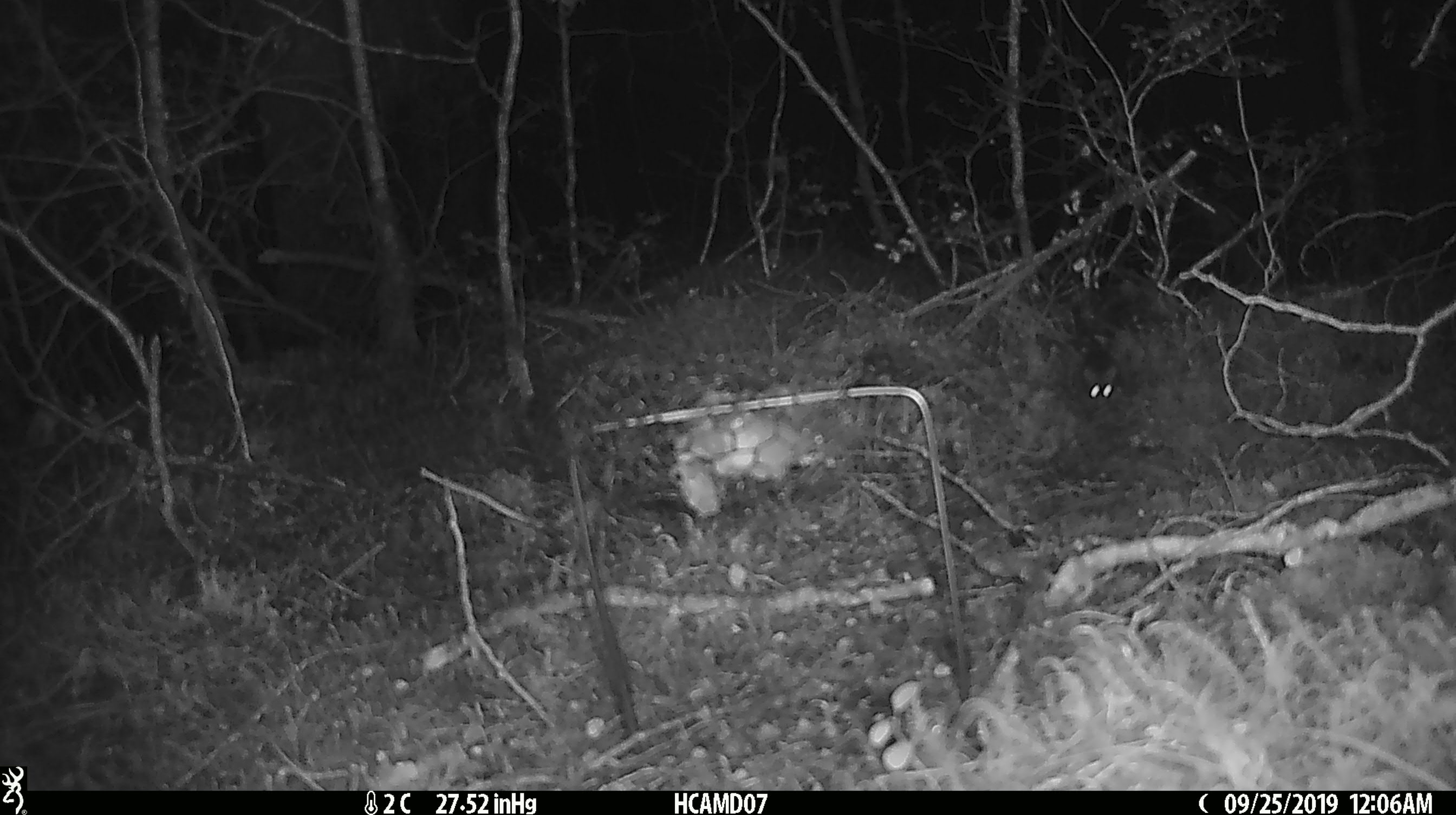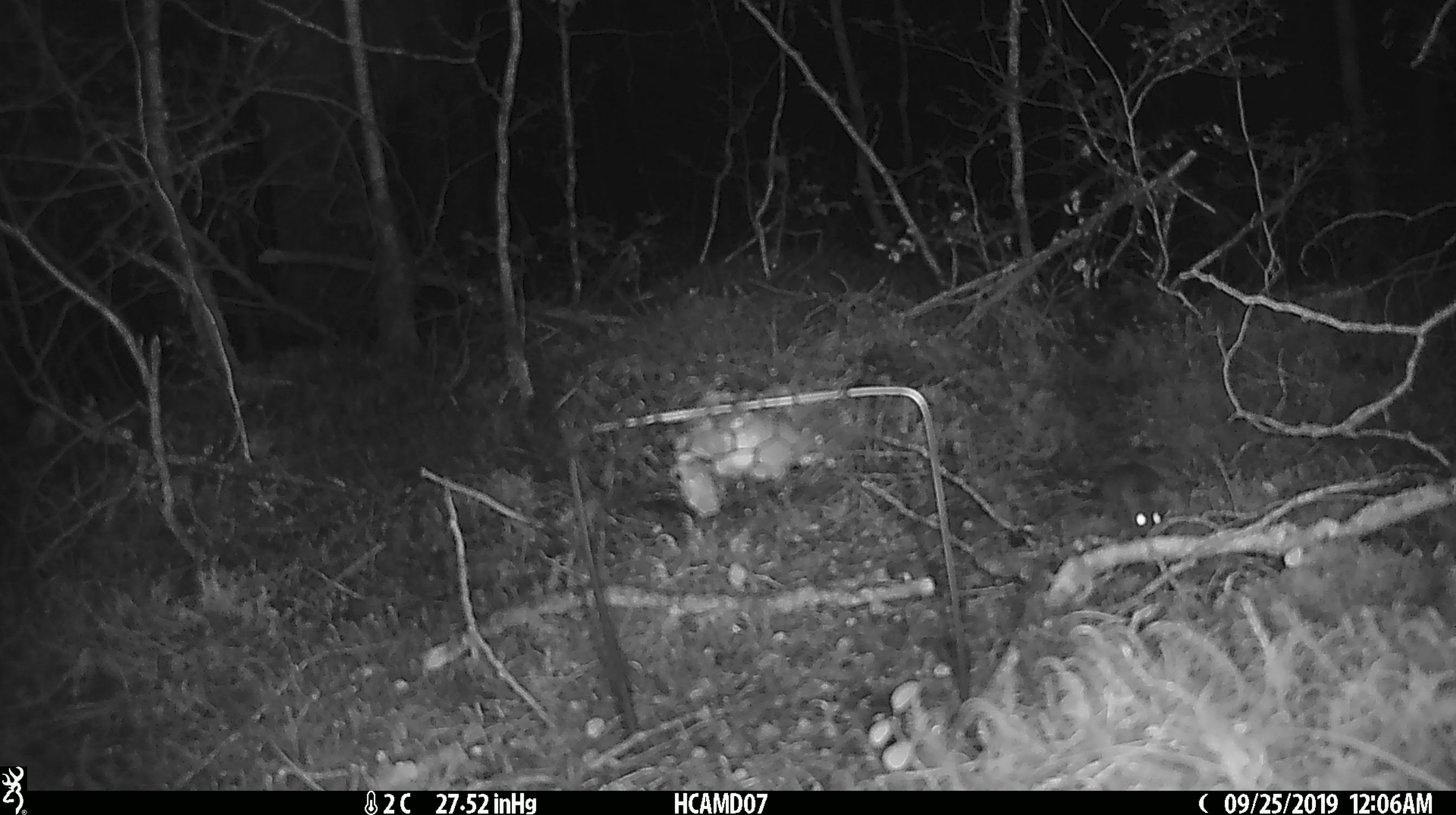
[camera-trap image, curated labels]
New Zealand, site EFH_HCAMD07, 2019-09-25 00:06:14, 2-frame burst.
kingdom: Animalia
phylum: Chordata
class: Mammalia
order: Rodentia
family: Muridae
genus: Mus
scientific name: Mus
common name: mouse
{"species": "mouse (Mus)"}